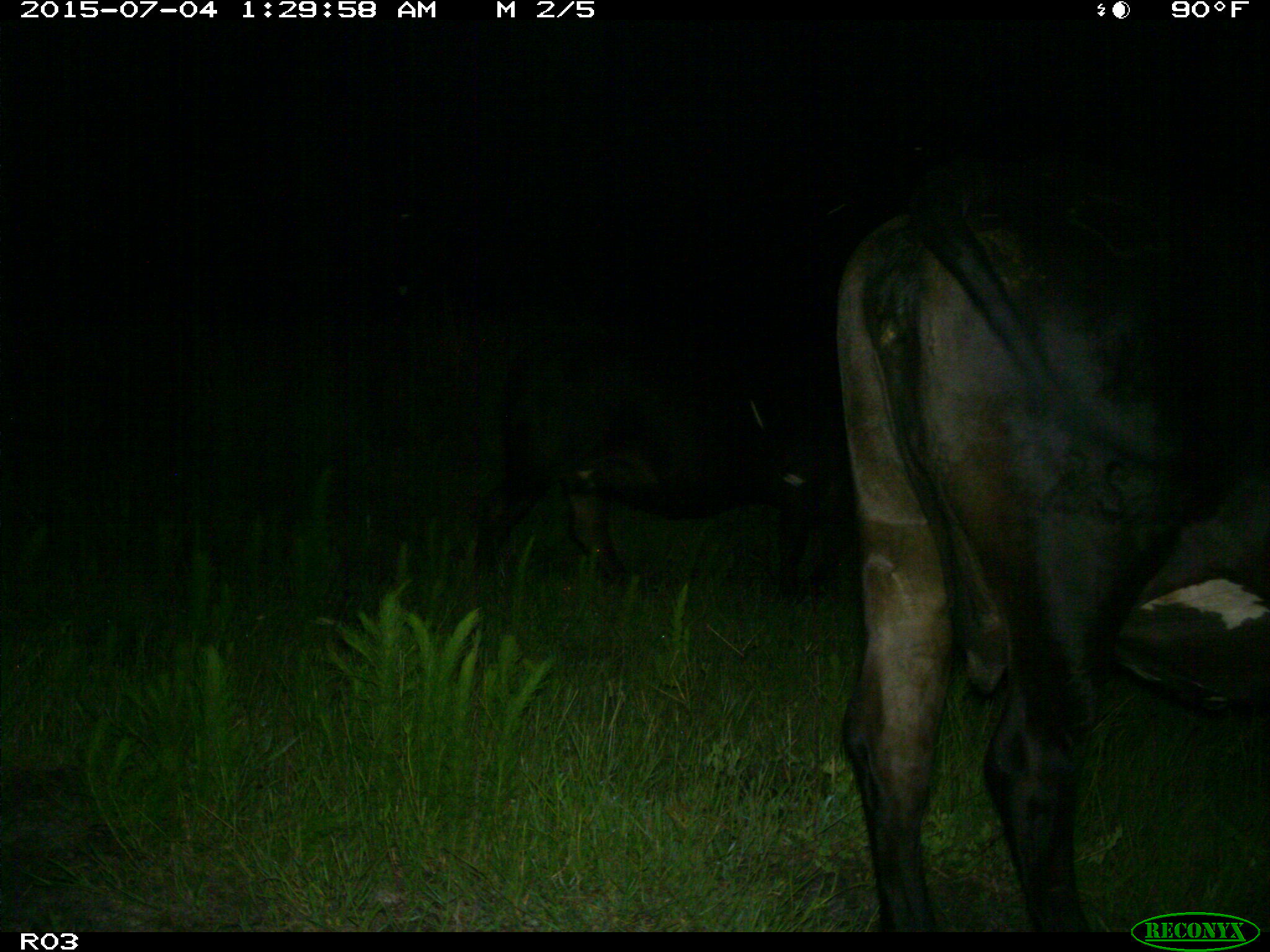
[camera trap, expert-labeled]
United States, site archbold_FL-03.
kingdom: Animalia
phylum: Chordata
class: Mammalia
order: Artiodactyla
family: Bovidae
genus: Bos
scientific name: Bos taurus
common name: domestic cow